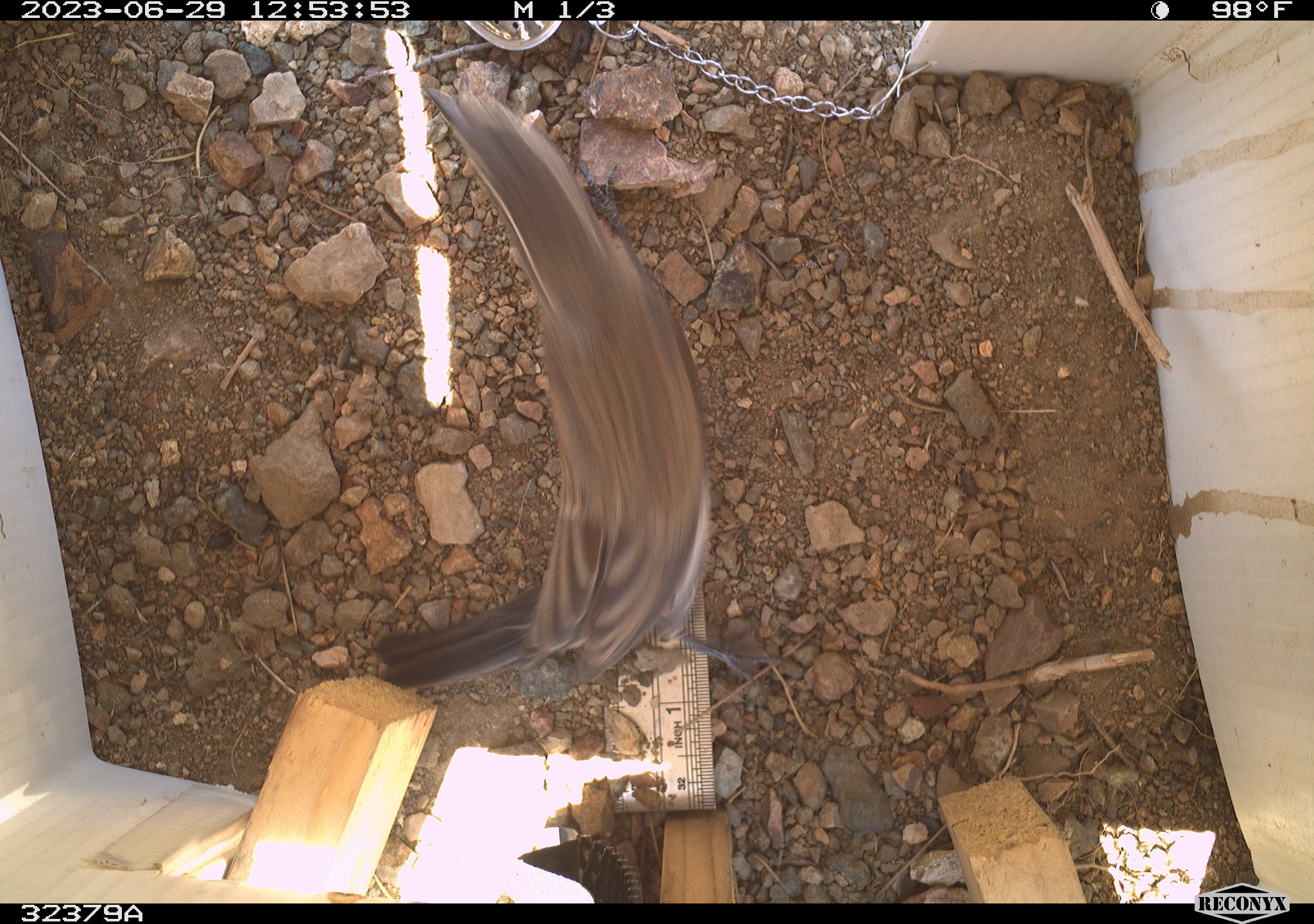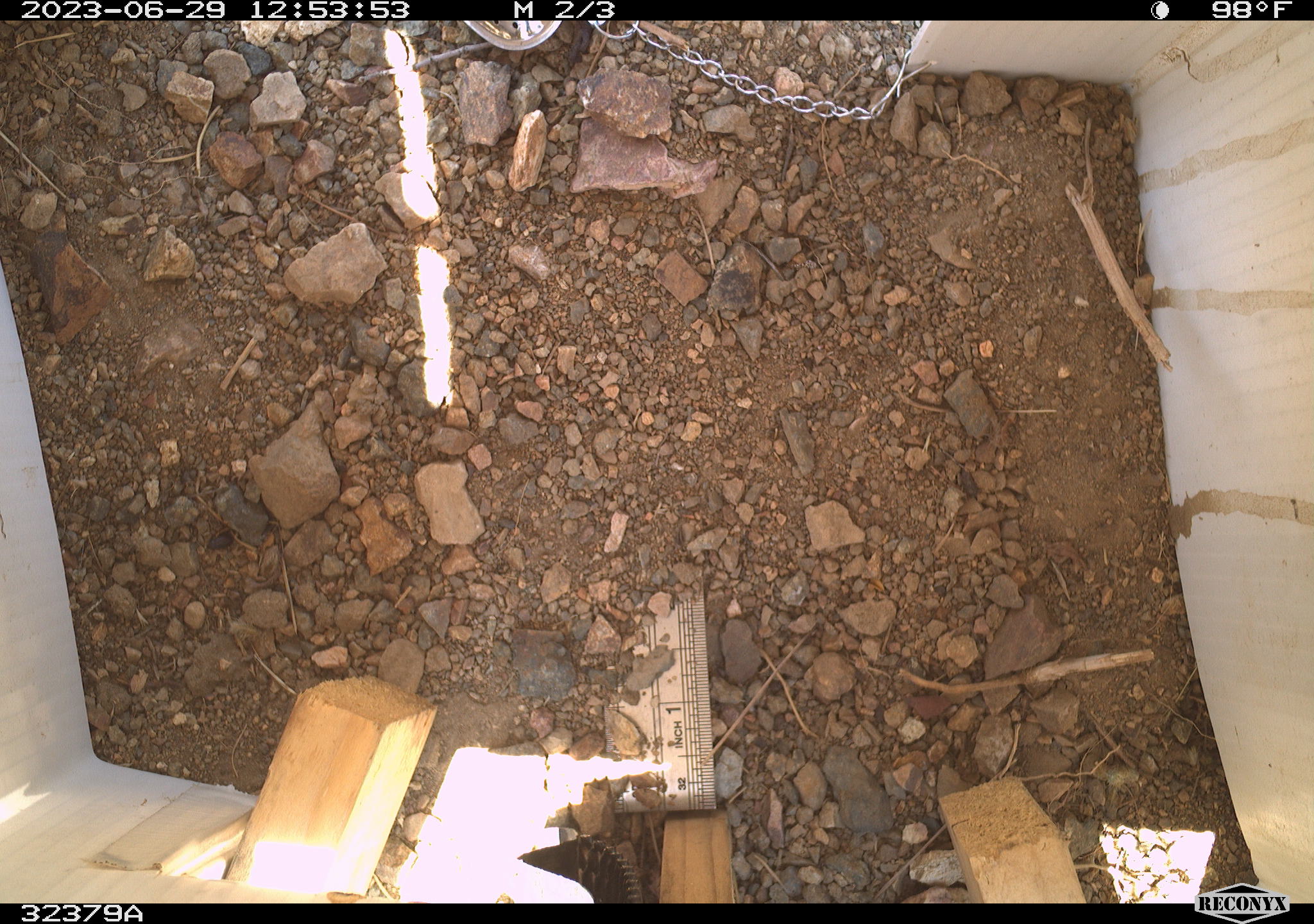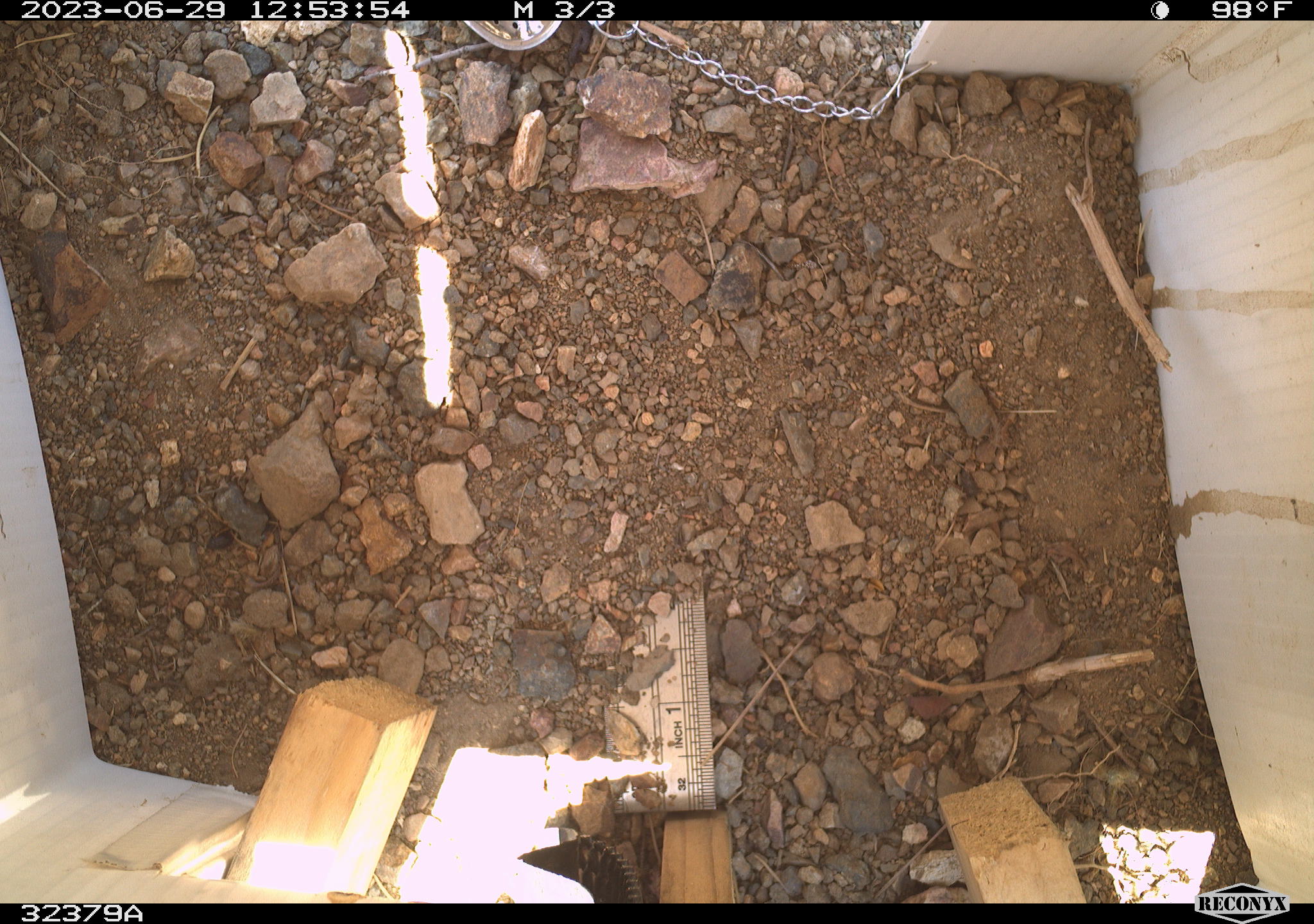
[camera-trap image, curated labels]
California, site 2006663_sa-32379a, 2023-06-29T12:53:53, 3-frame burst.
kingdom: Animalia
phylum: Chordata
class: Aves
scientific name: Aves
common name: bird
Bird (Aves).